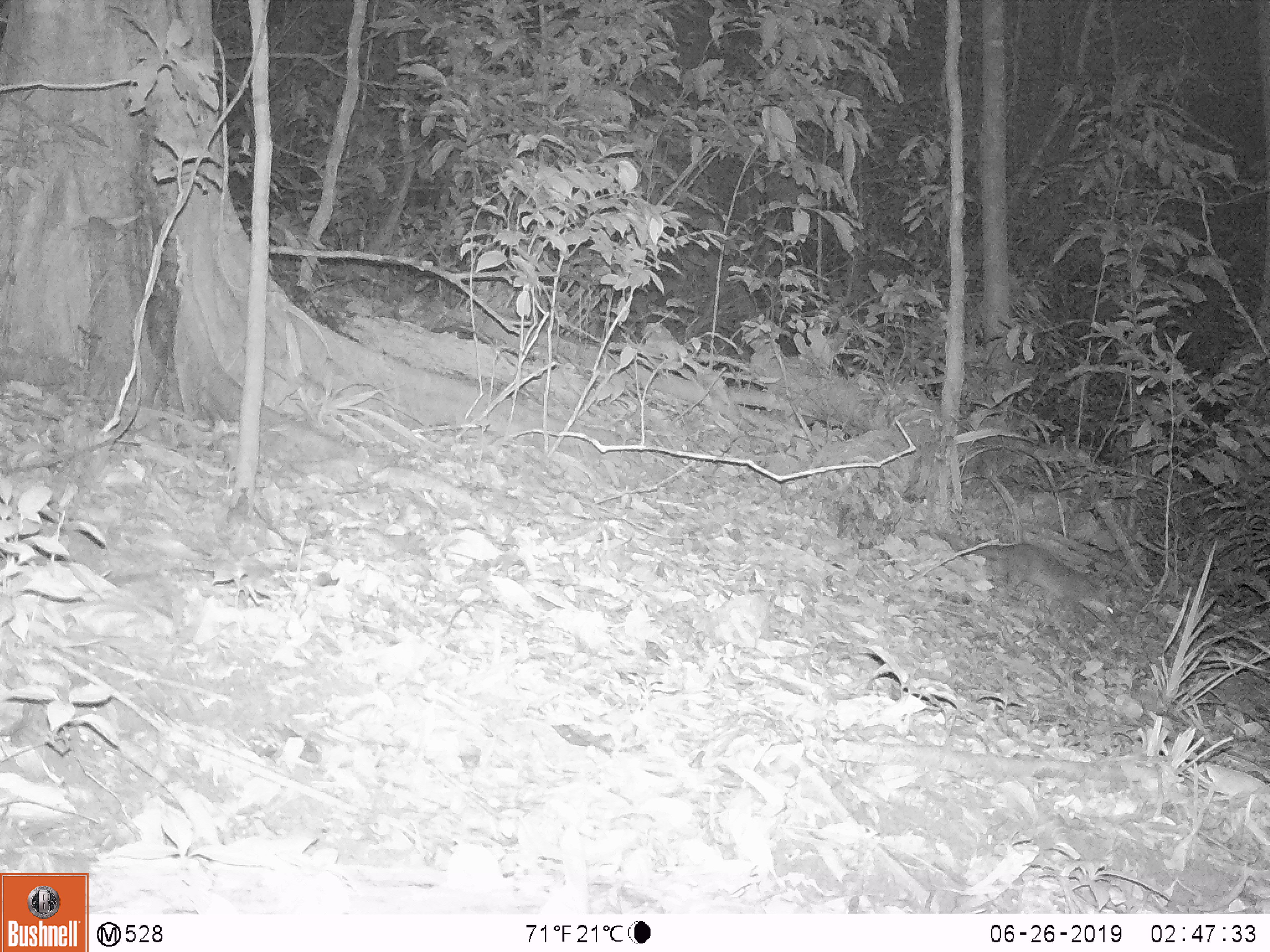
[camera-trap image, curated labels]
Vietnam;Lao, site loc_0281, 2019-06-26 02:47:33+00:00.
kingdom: Animalia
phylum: Chordata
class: Mammalia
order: Carnivora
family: Mustelidae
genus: Melogale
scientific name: Melogale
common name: ferret badger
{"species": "ferret badger (Melogale)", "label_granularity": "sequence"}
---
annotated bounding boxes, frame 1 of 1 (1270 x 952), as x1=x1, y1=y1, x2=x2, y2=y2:
ferret badger: x1=936, y1=524, x2=1115, y2=626